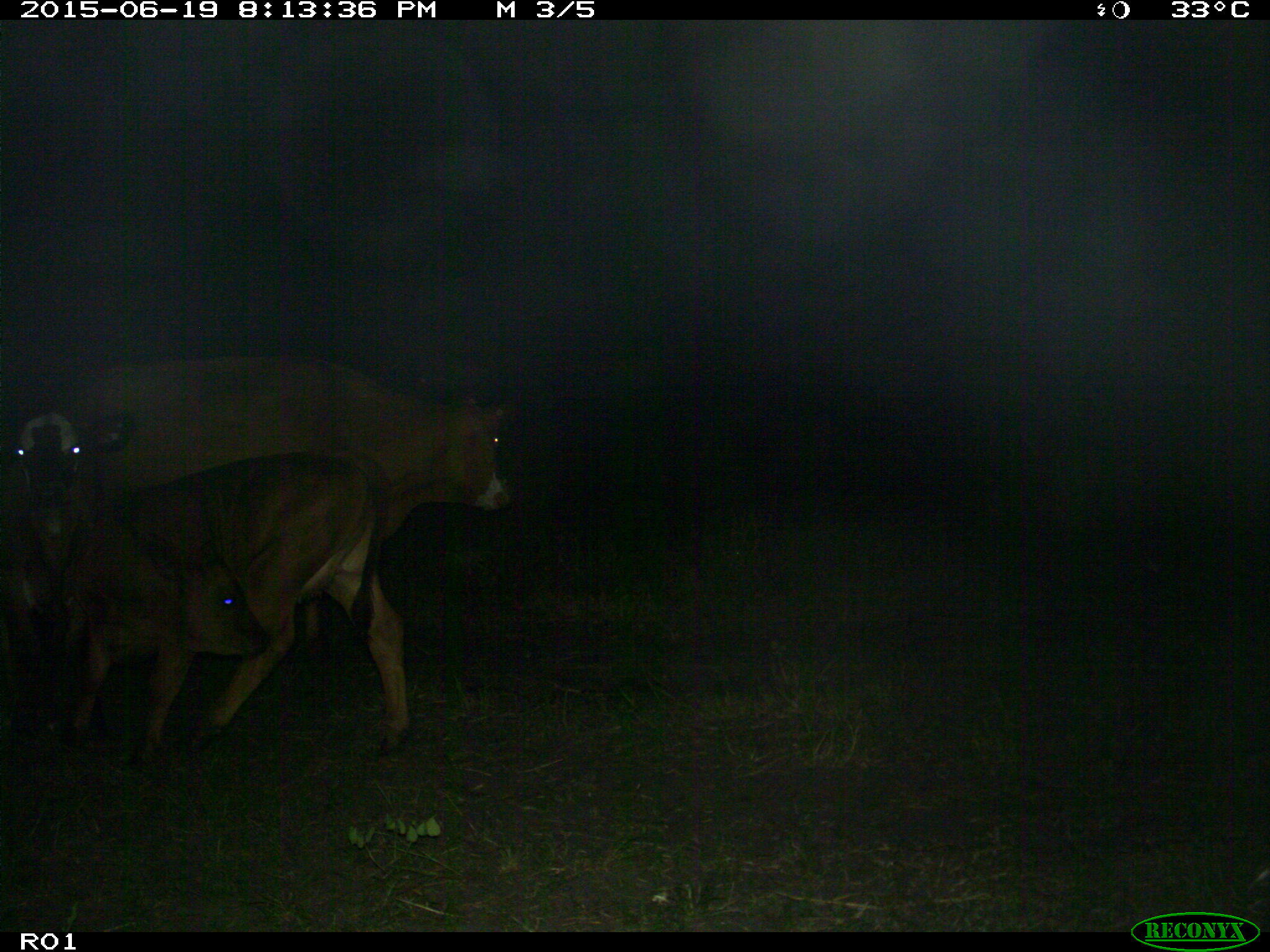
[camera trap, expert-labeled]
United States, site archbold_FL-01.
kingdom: Animalia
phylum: Chordata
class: Mammalia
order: Artiodactyla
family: Bovidae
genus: Bos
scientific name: Bos taurus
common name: domestic cow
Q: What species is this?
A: Bos taurus (domestic cow).